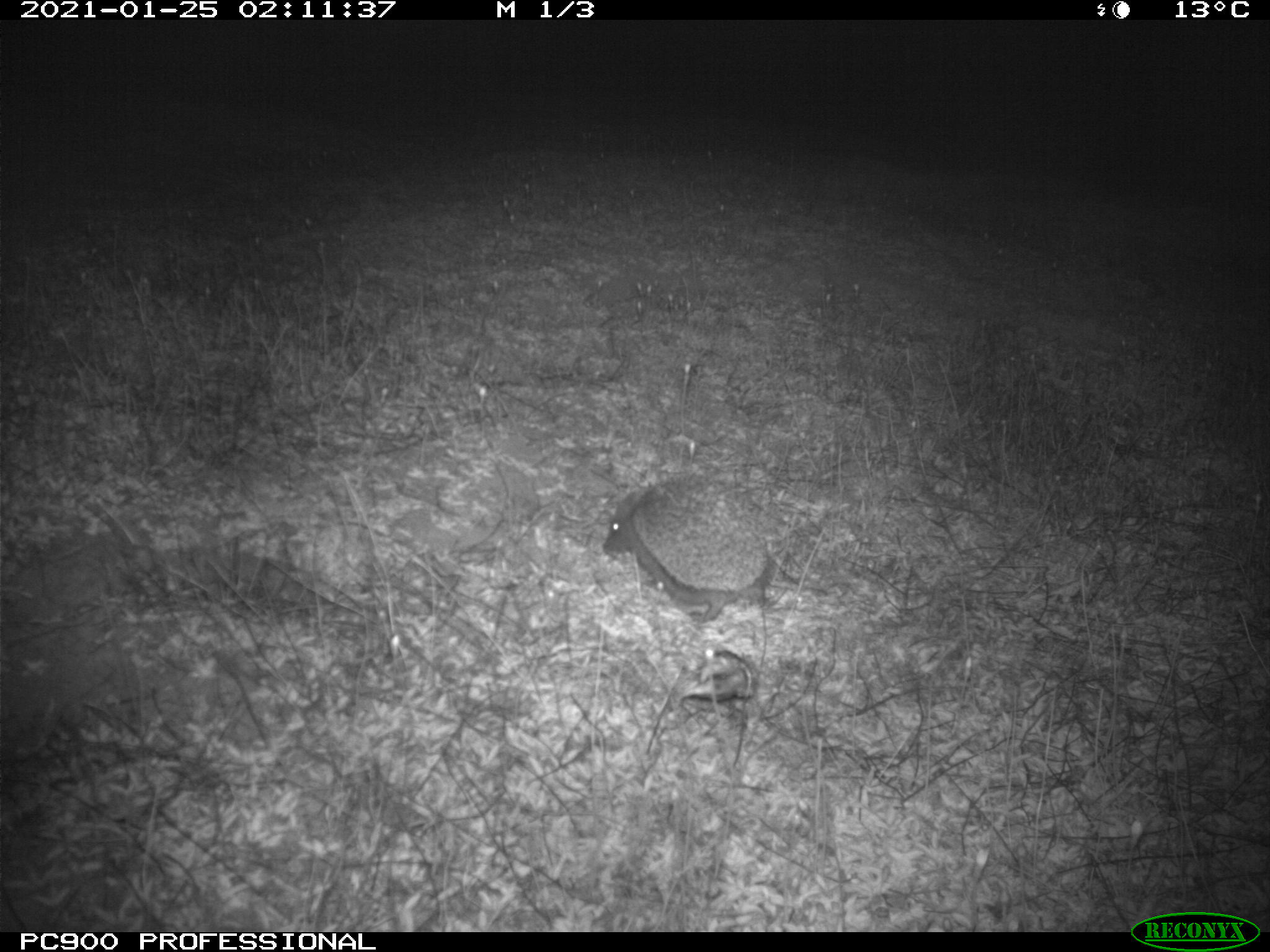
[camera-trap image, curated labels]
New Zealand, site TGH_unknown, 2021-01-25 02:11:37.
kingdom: Animalia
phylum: Chordata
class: Mammalia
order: Eulipotyphla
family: Erinaceidae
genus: Erinaceus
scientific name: Erinaceus europaeus europaeus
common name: european hedgehog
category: hedgehog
Hedgehog (european hedgehog) (Erinaceus europaeus europaeus).